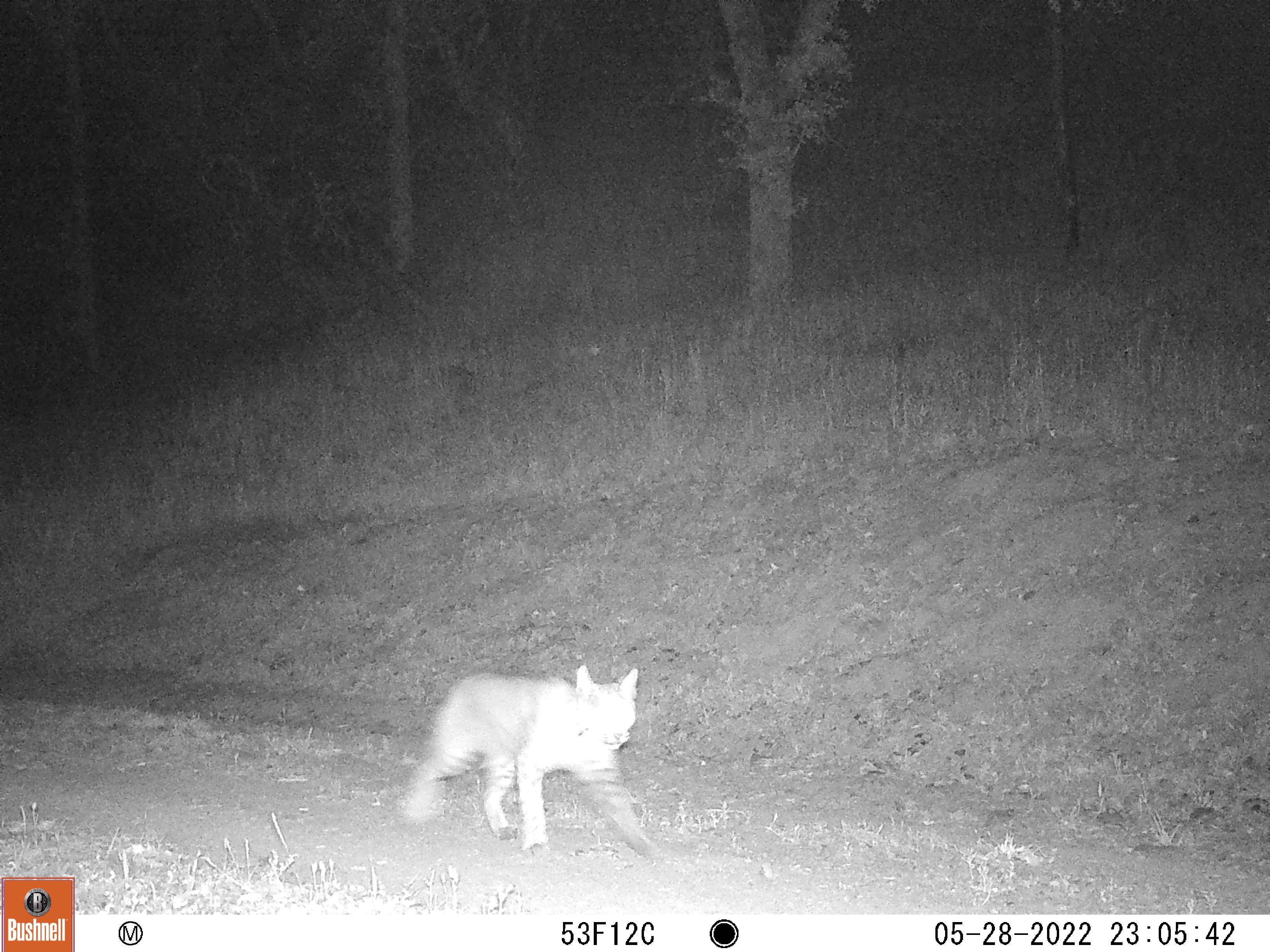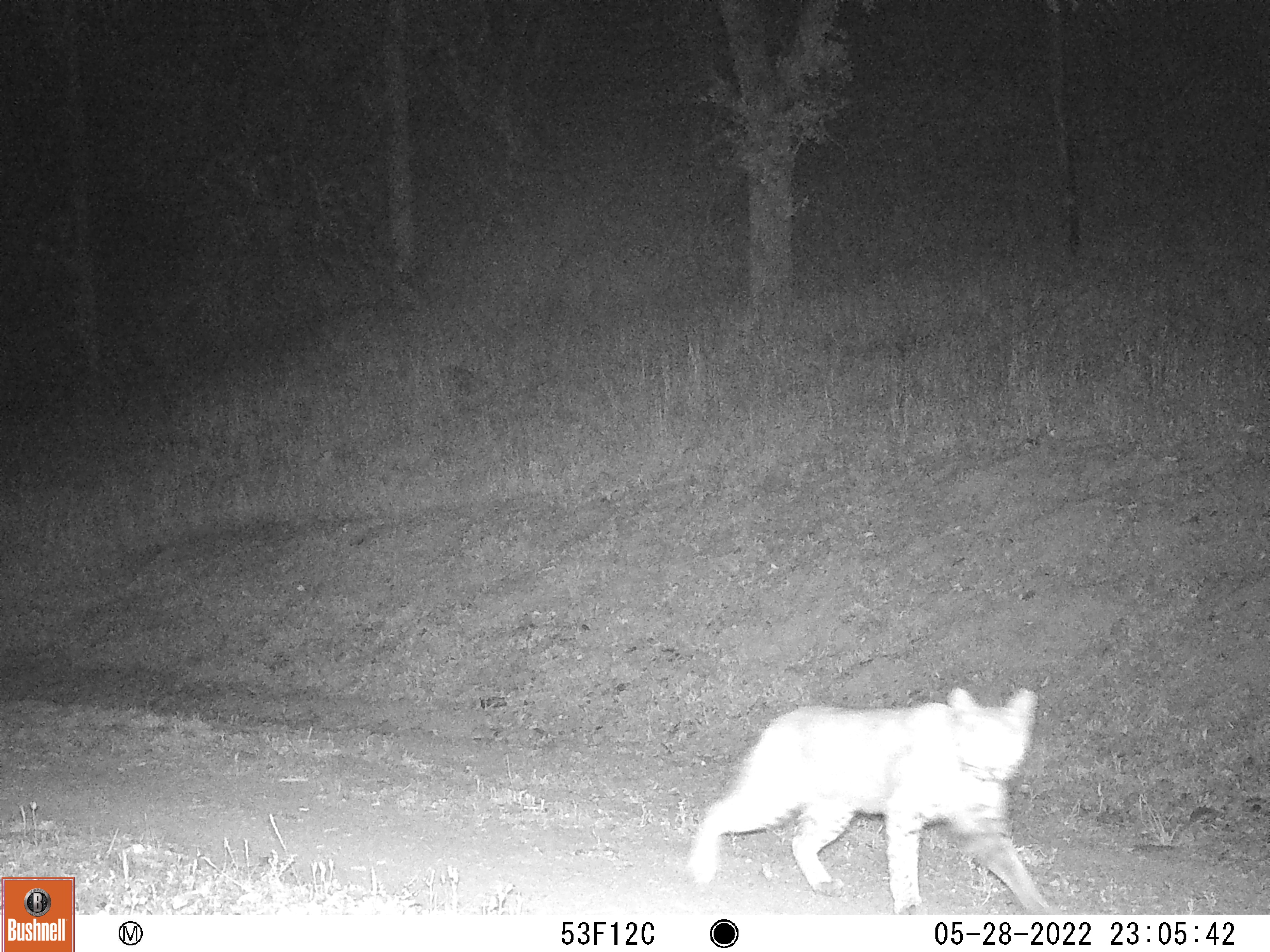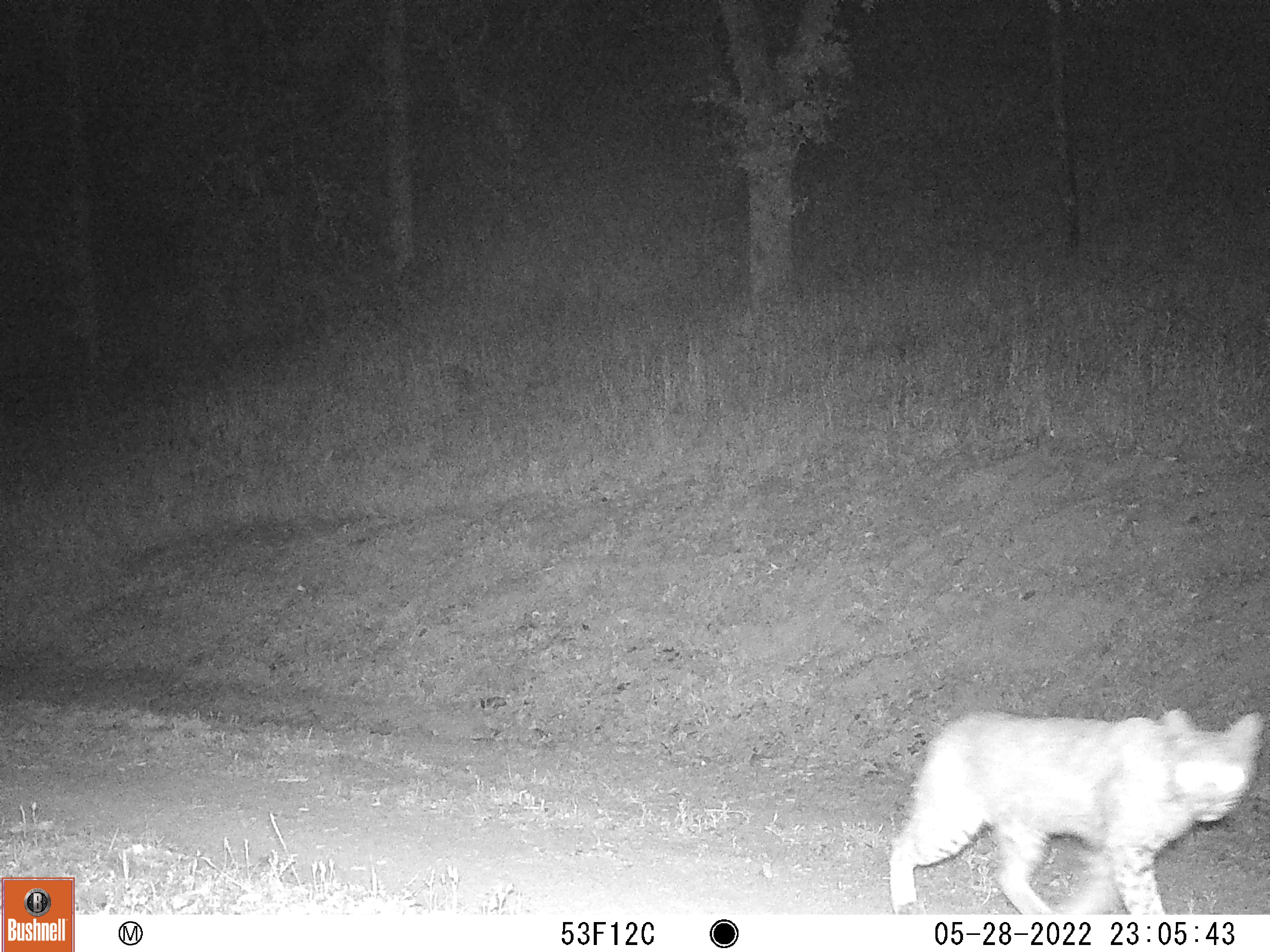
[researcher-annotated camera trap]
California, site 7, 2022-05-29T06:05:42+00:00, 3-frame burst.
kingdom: Animalia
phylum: Chordata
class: Mammalia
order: Carnivora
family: Felidae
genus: Lynx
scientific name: Lynx rufus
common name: bobcat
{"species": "bobcat (Lynx rufus)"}